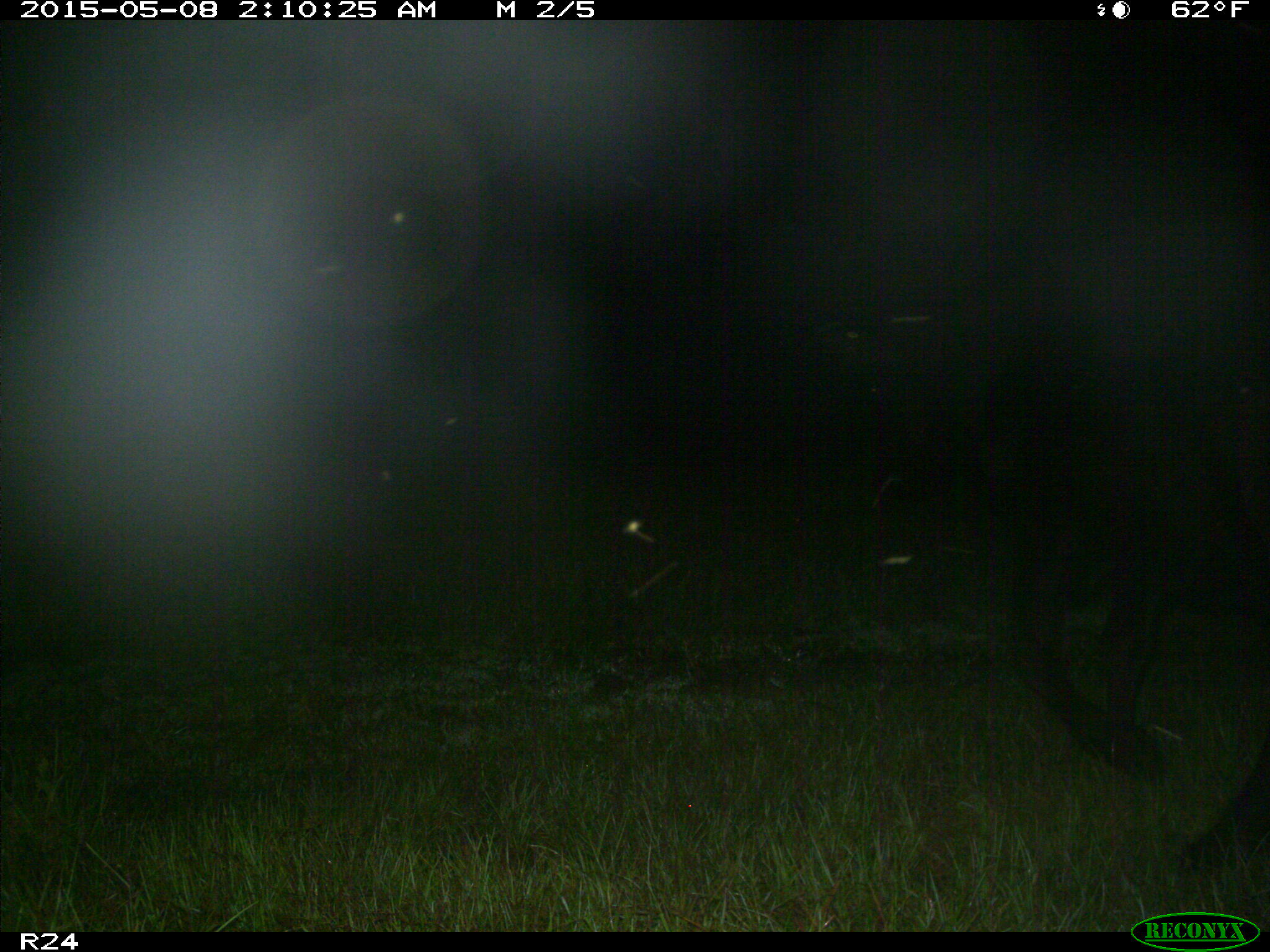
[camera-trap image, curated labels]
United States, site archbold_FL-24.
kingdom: Animalia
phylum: Chordata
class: Mammalia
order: Artiodactyla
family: Bovidae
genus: Bos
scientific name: Bos taurus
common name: domestic cow